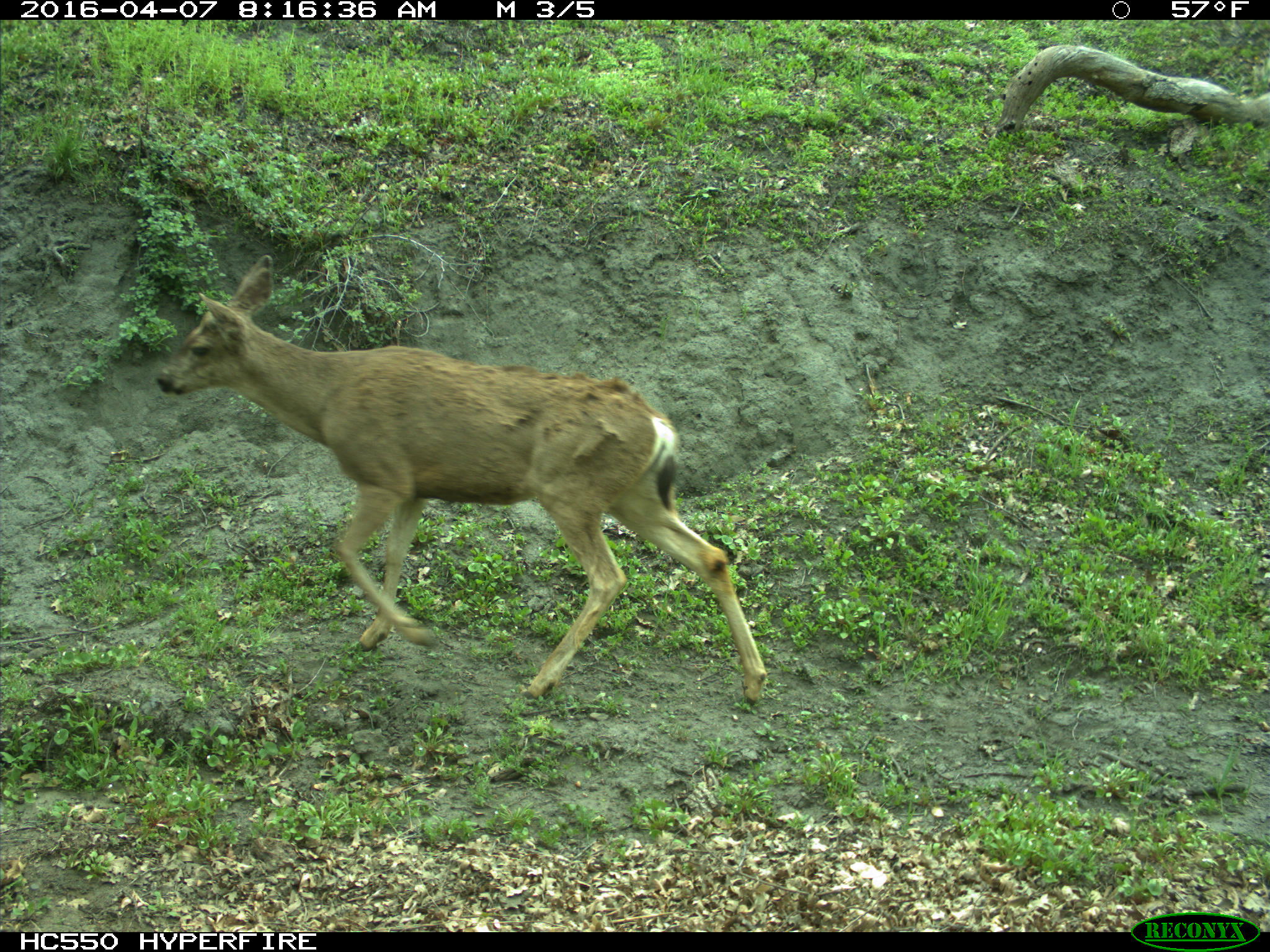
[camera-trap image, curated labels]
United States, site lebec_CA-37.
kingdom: Animalia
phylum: Chordata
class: Mammalia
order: Artiodactyla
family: Cervidae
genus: Odocoileus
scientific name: Odocoileus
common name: deer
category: unidentified deer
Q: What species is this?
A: Unidentified deer (deer) (Odocoileus).